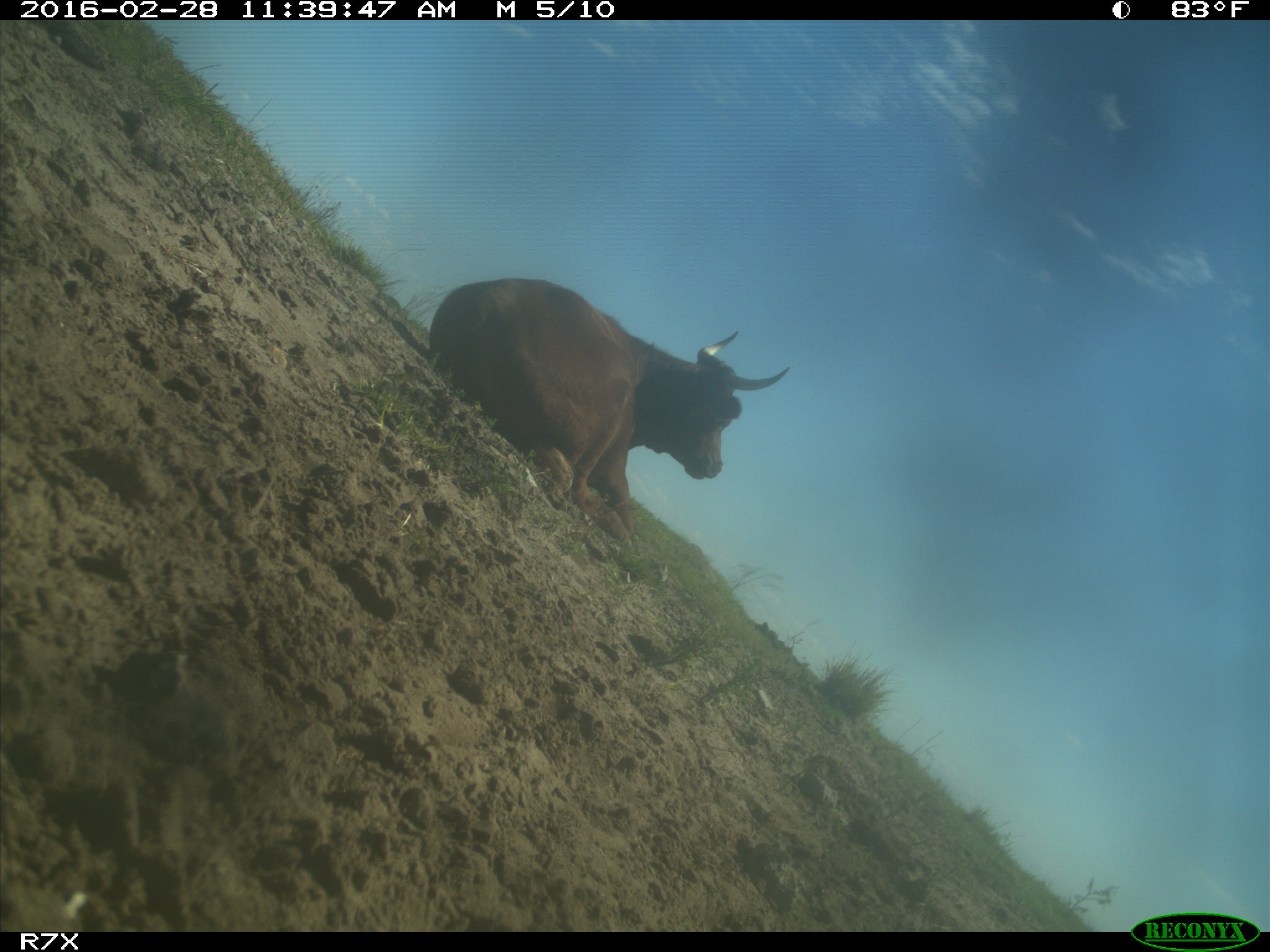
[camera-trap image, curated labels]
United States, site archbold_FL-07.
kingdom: Animalia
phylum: Chordata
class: Mammalia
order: Artiodactyla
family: Bovidae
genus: Bos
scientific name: Bos taurus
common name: domestic cow